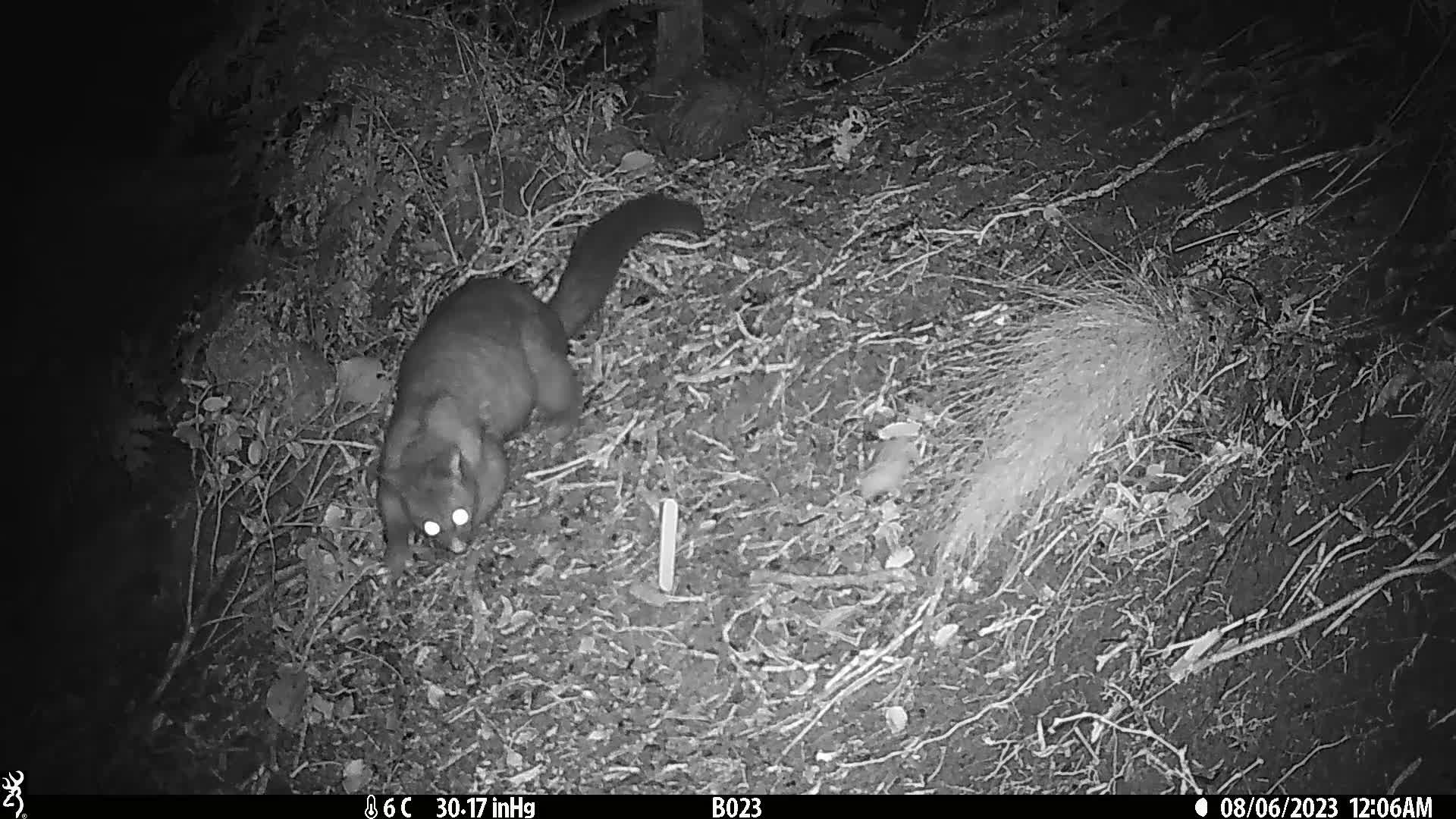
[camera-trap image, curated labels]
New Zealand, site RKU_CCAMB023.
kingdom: Animalia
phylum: Chordata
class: Mammalia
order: Diprotodontia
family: Phalangeridae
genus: Trichosurus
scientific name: Trichosurus vulpecula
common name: common brushtail possum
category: possum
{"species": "possum (common brushtail possum) (Trichosurus vulpecula)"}